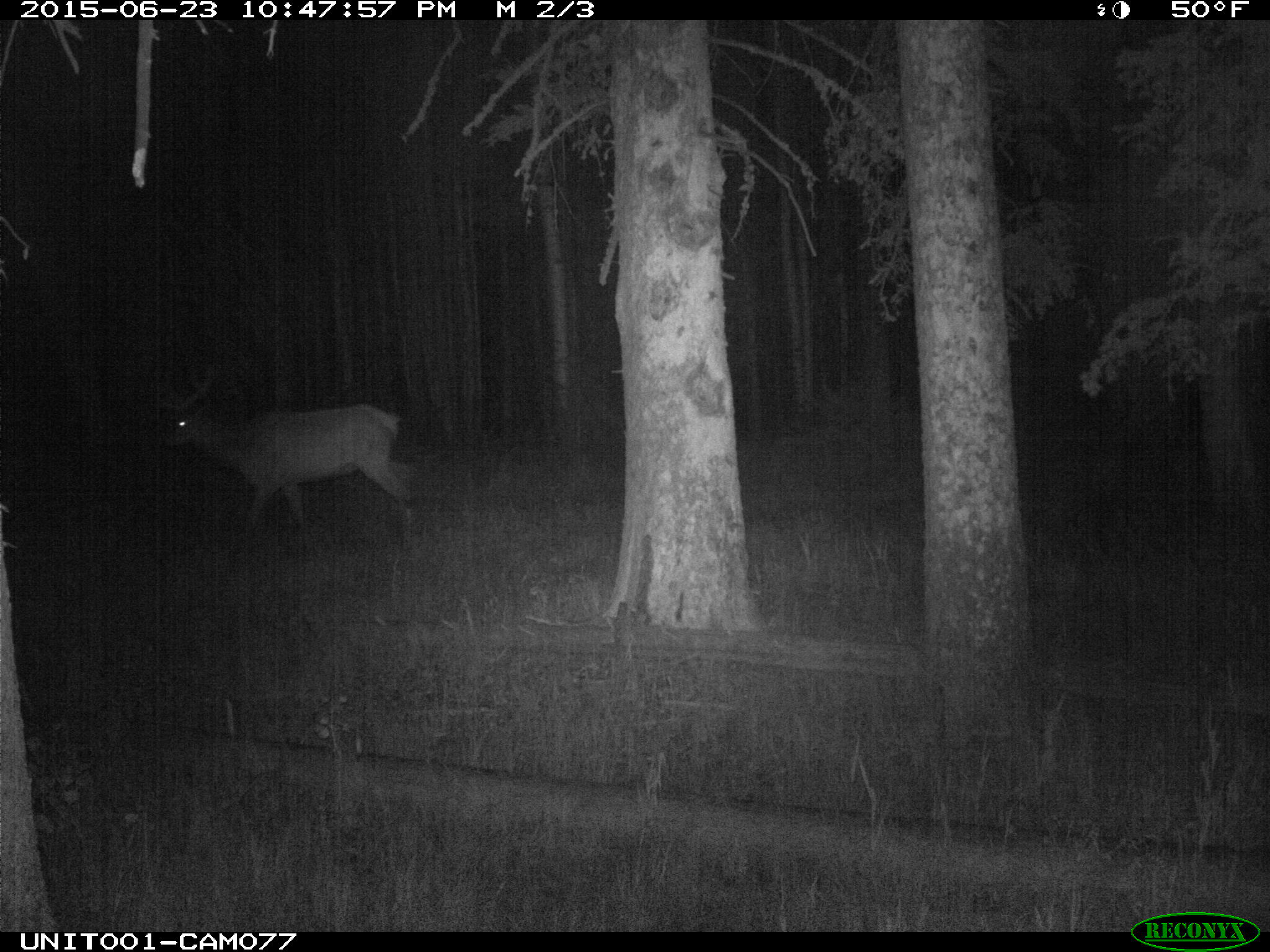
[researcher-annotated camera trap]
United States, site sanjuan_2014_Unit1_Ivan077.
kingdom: Animalia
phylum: Chordata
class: Mammalia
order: Artiodactyla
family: Cervidae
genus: Cervus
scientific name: Cervus elaphus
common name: red deer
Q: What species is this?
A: Cervus elaphus (red deer).